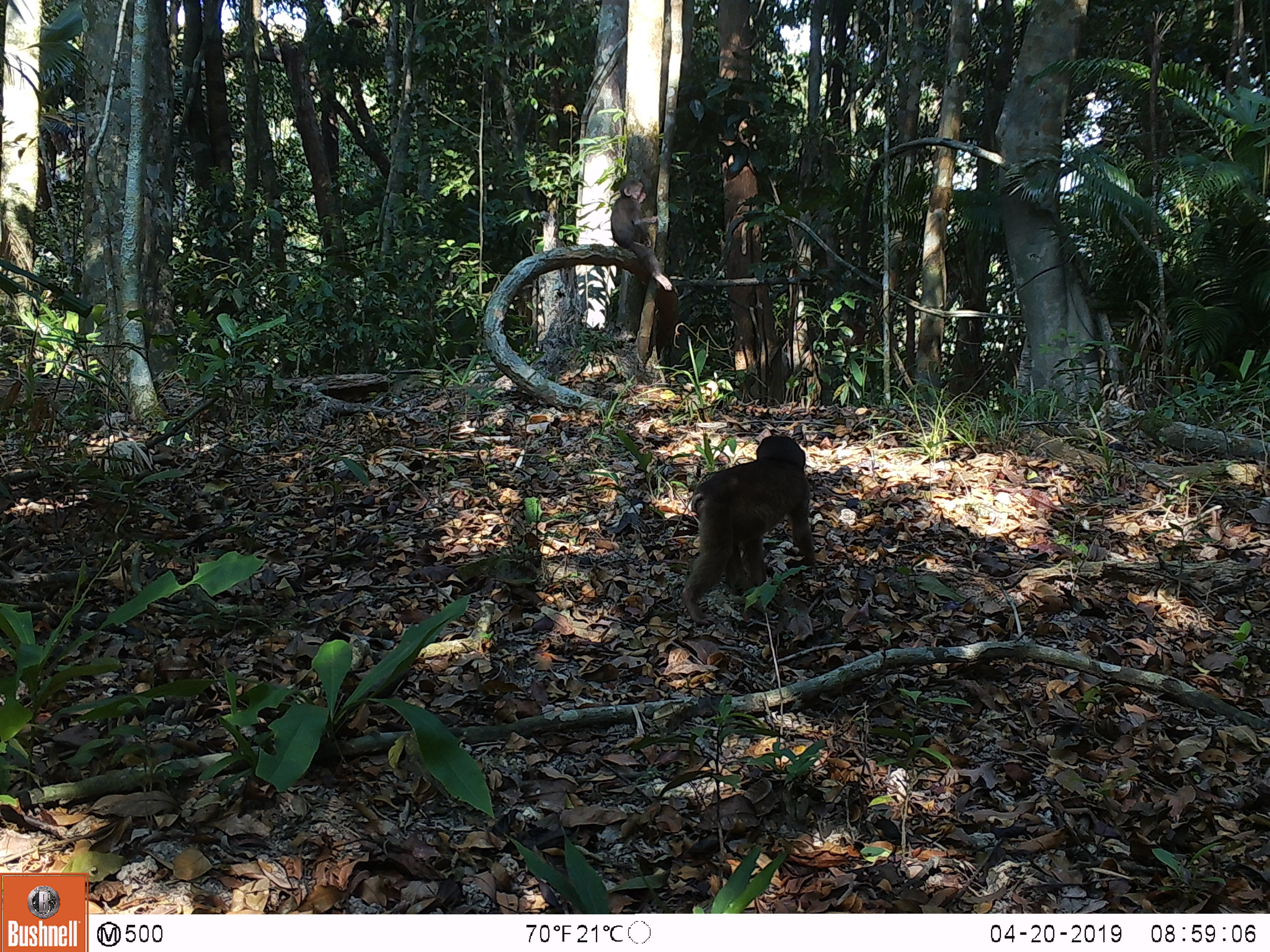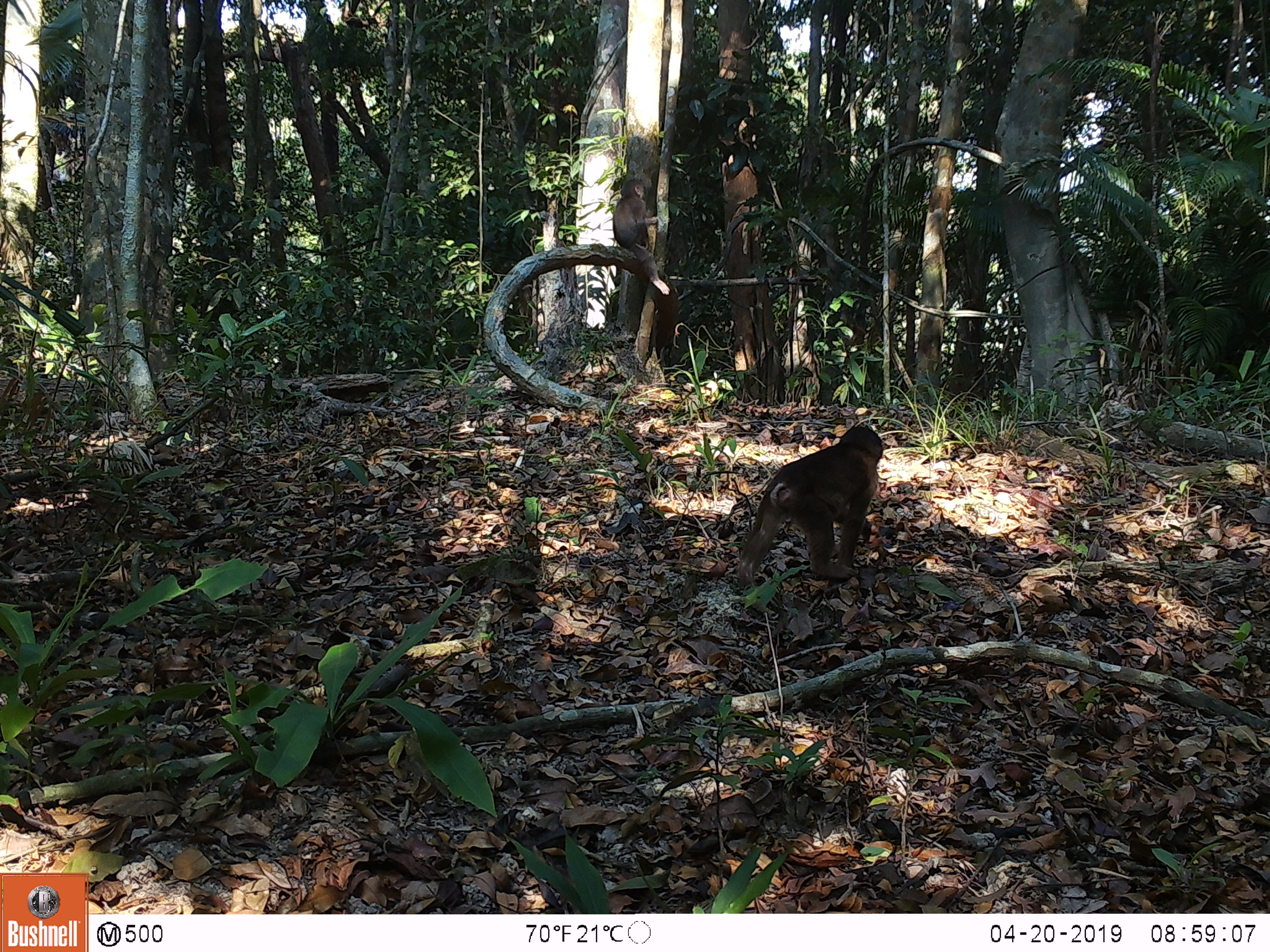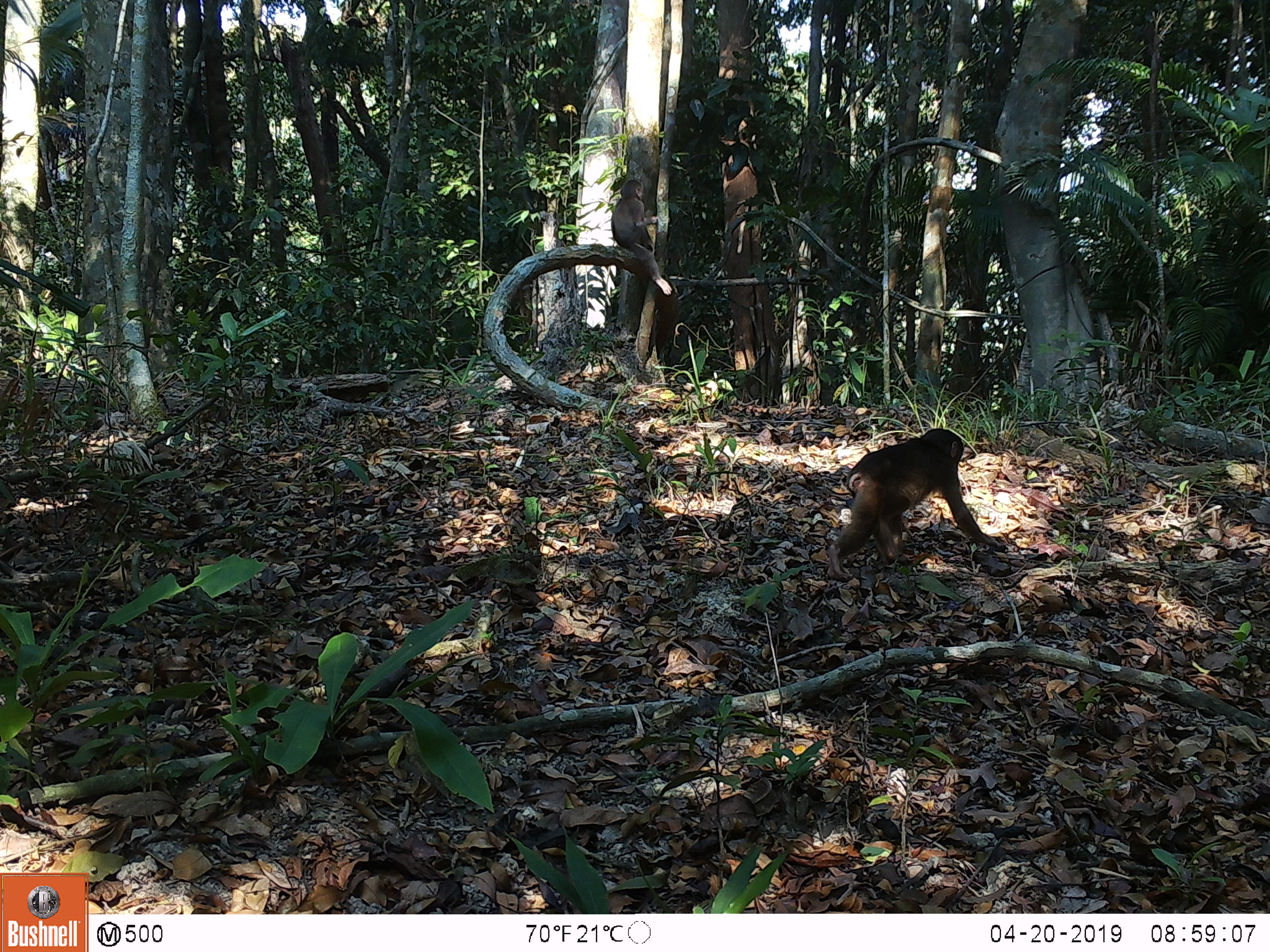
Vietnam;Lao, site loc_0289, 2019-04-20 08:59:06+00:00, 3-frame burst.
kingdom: Animalia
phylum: Chordata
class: Mammalia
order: Primates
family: Cercopithecidae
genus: Macaca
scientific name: Macaca arctoides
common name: stump-tailed macaque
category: stump tailed macaque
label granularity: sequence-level